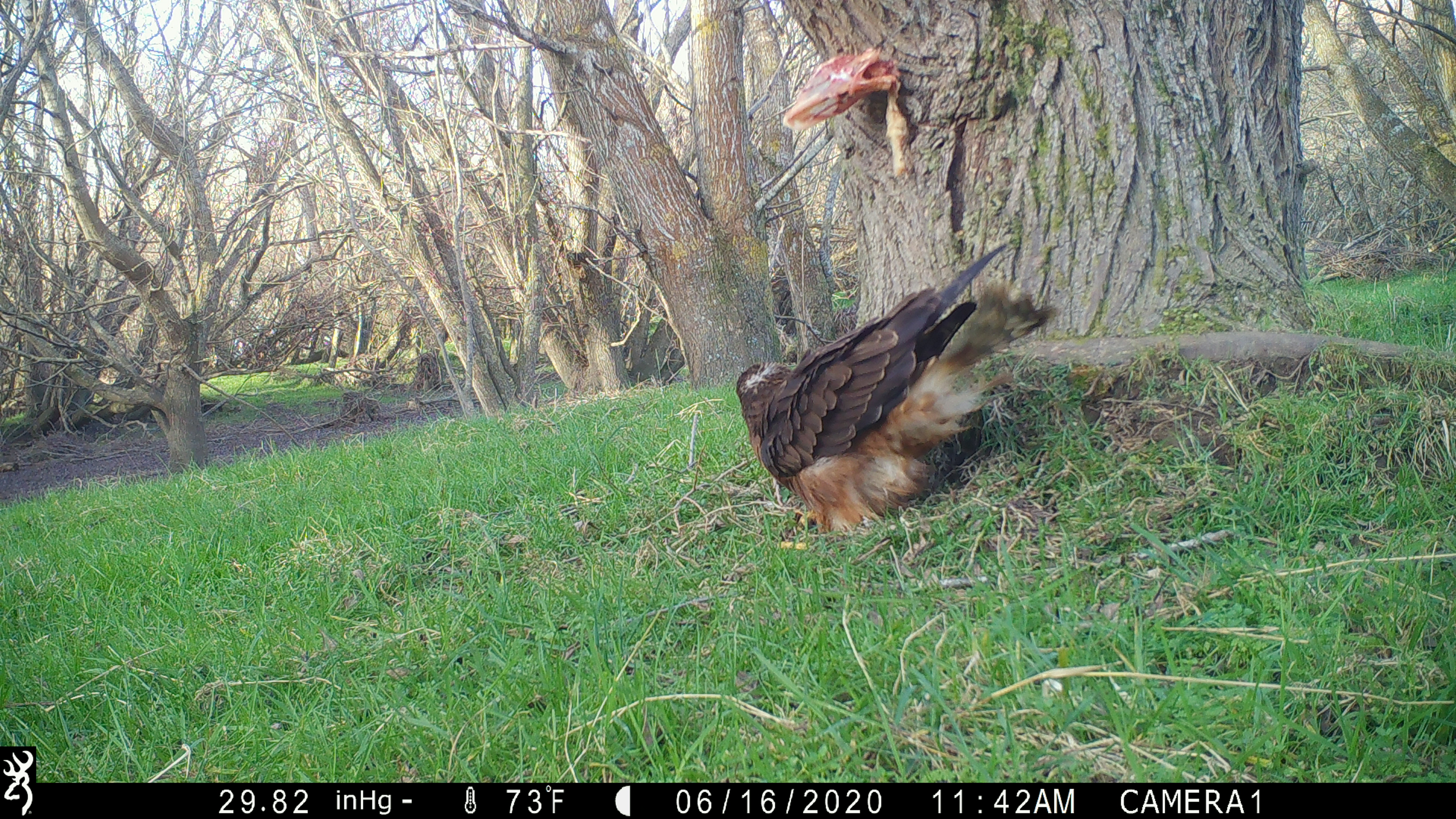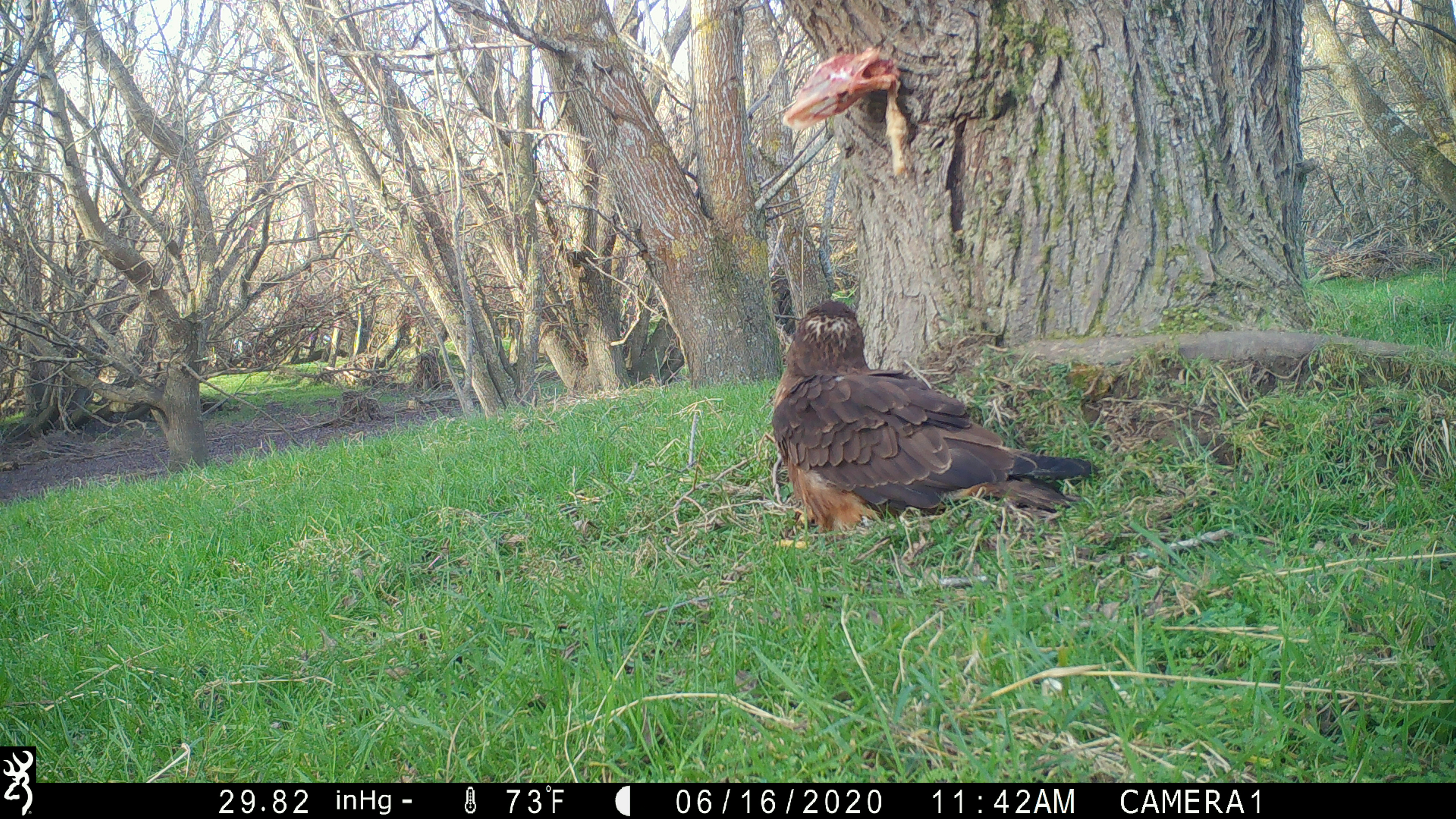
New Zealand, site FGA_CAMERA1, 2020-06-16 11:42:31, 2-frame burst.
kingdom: Animalia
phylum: Chordata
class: Aves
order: Accipitriformes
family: Accipitridae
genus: Circus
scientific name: Circus approximans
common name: swamp harrier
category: harrier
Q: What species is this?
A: Harrier (swamp harrier) (Circus approximans).